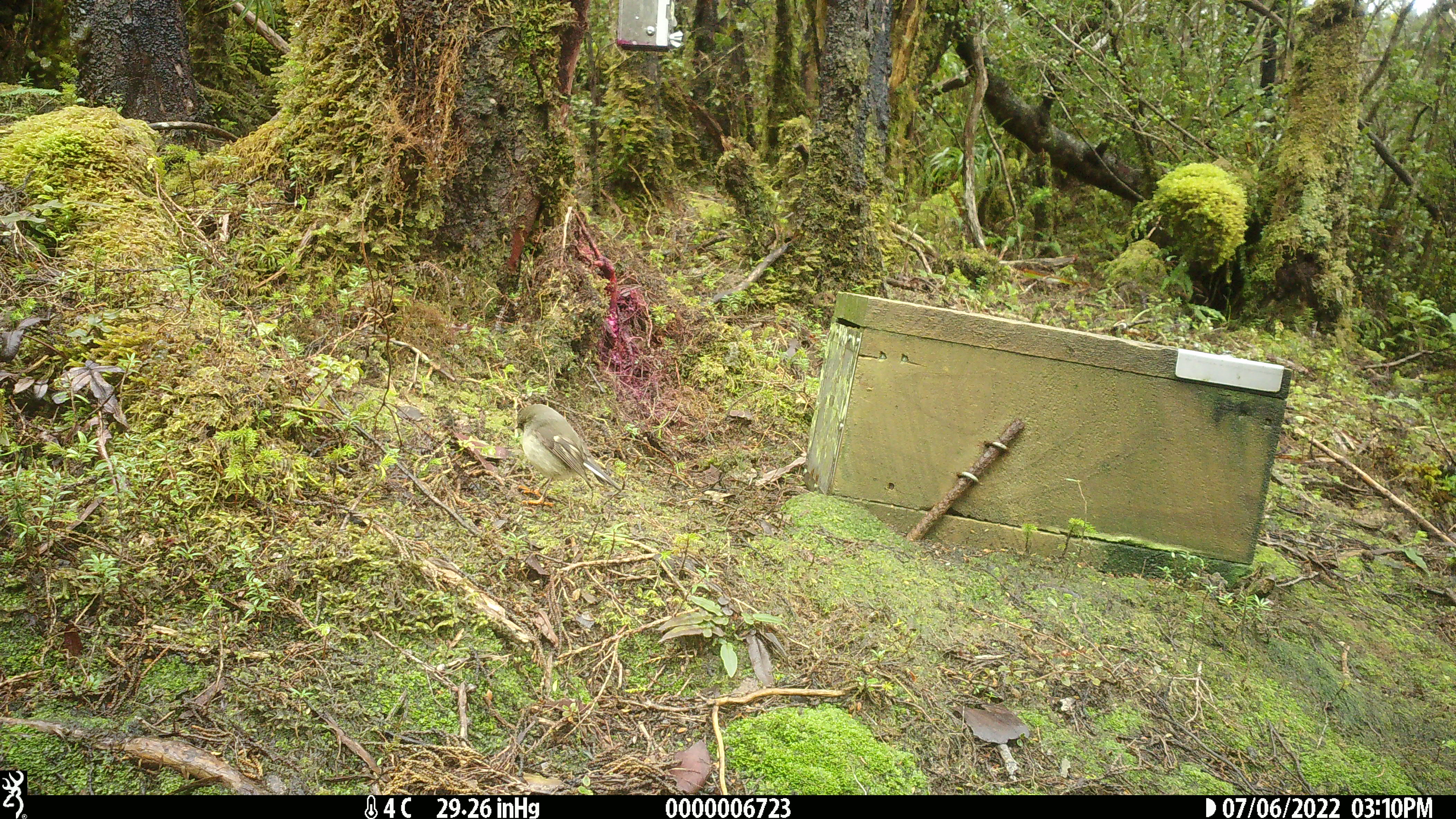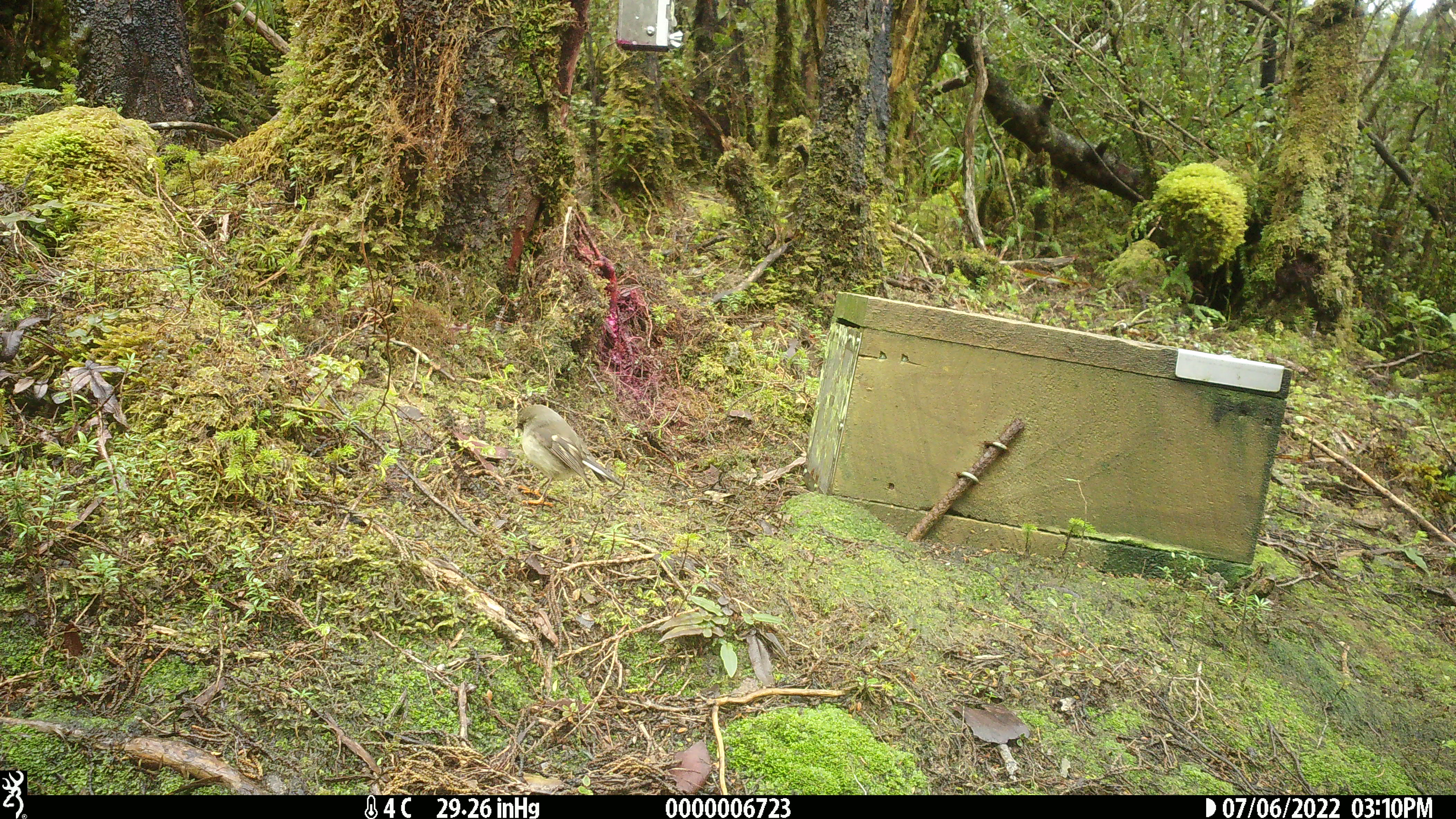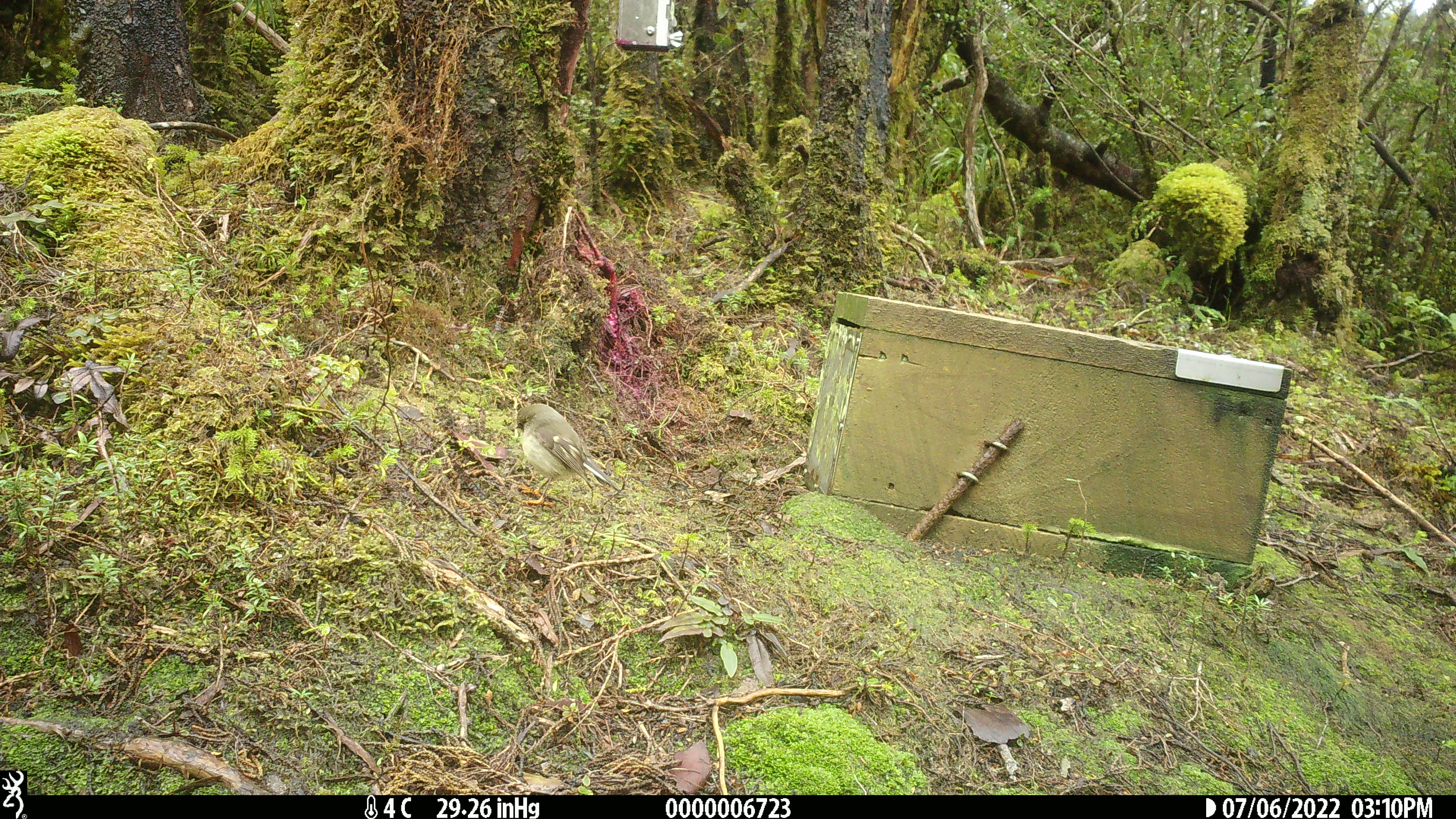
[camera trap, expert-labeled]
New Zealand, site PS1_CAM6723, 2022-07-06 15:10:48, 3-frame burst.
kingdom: Animalia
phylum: Chordata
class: Aves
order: Passeriformes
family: Petroicidae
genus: Petroica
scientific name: Petroica macrocephala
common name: tomtit